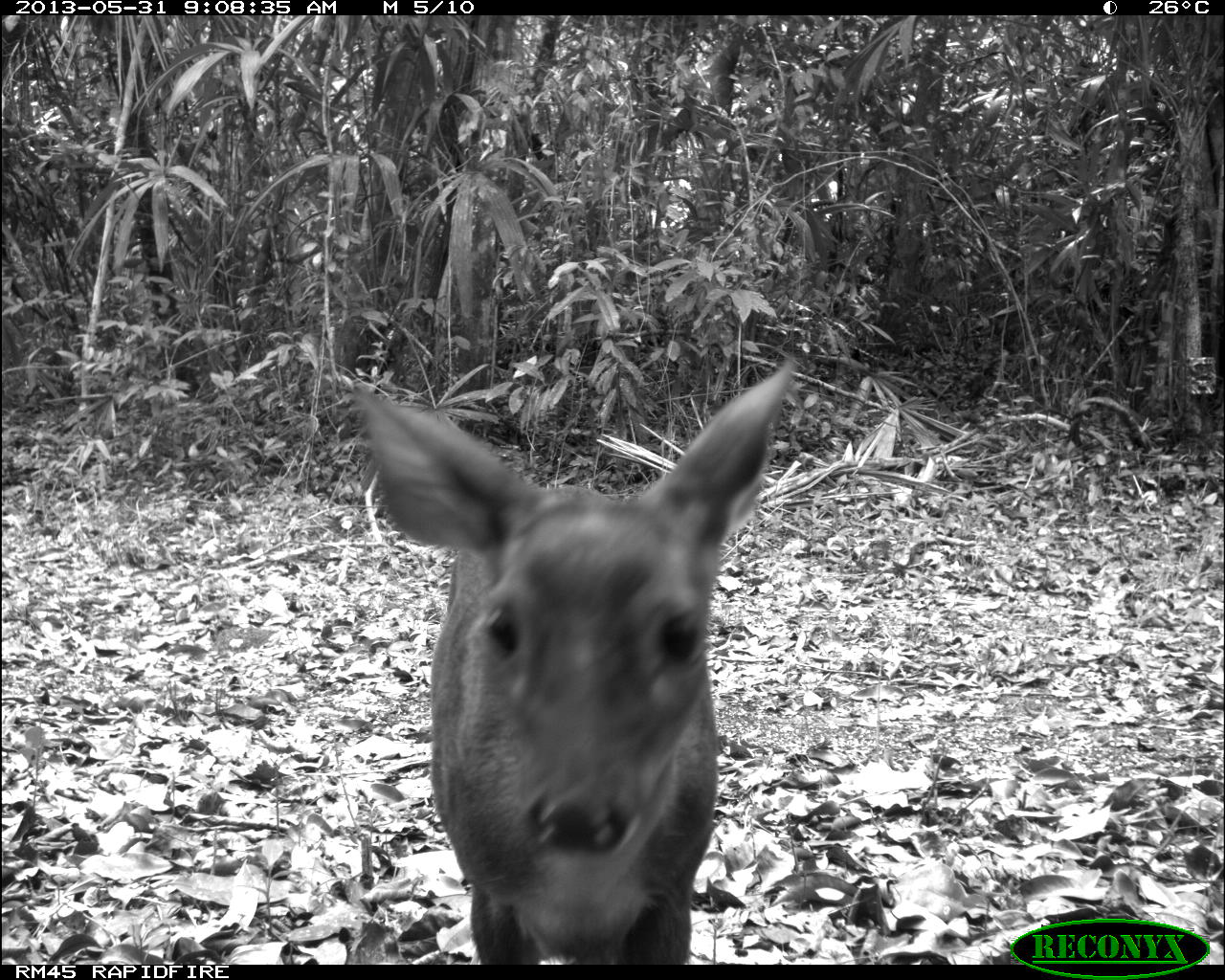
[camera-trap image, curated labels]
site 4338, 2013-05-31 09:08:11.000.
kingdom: Animalia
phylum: Chordata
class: Mammalia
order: Artiodactyla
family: Cervidae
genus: Mazama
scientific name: Mazama temama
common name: central american red brocket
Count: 1.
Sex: female.